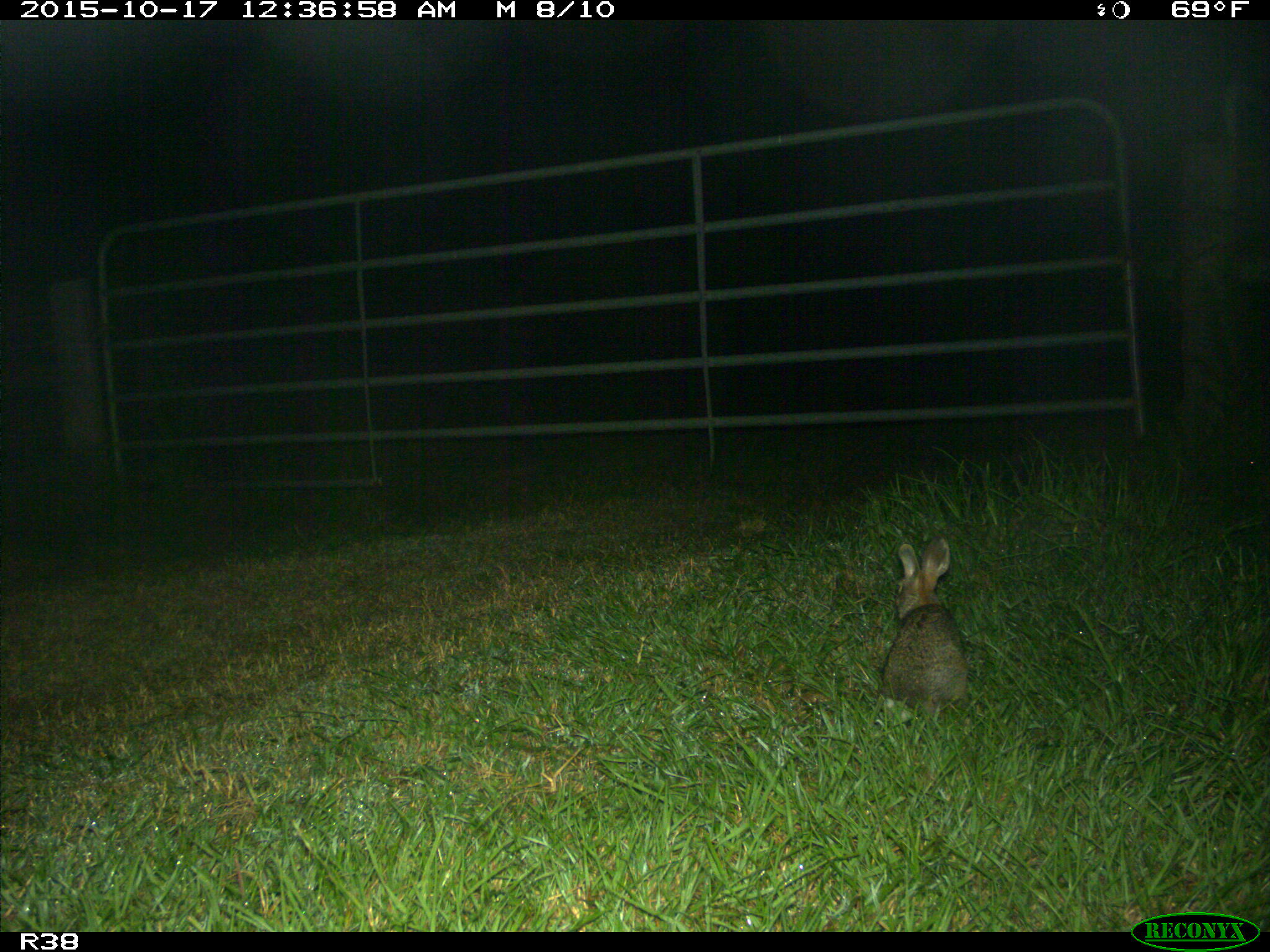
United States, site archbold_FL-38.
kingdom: Animalia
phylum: Chordata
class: Mammalia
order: Lagomorpha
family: Leporidae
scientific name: Leporidae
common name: rabbits and hares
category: unidentified rabbit